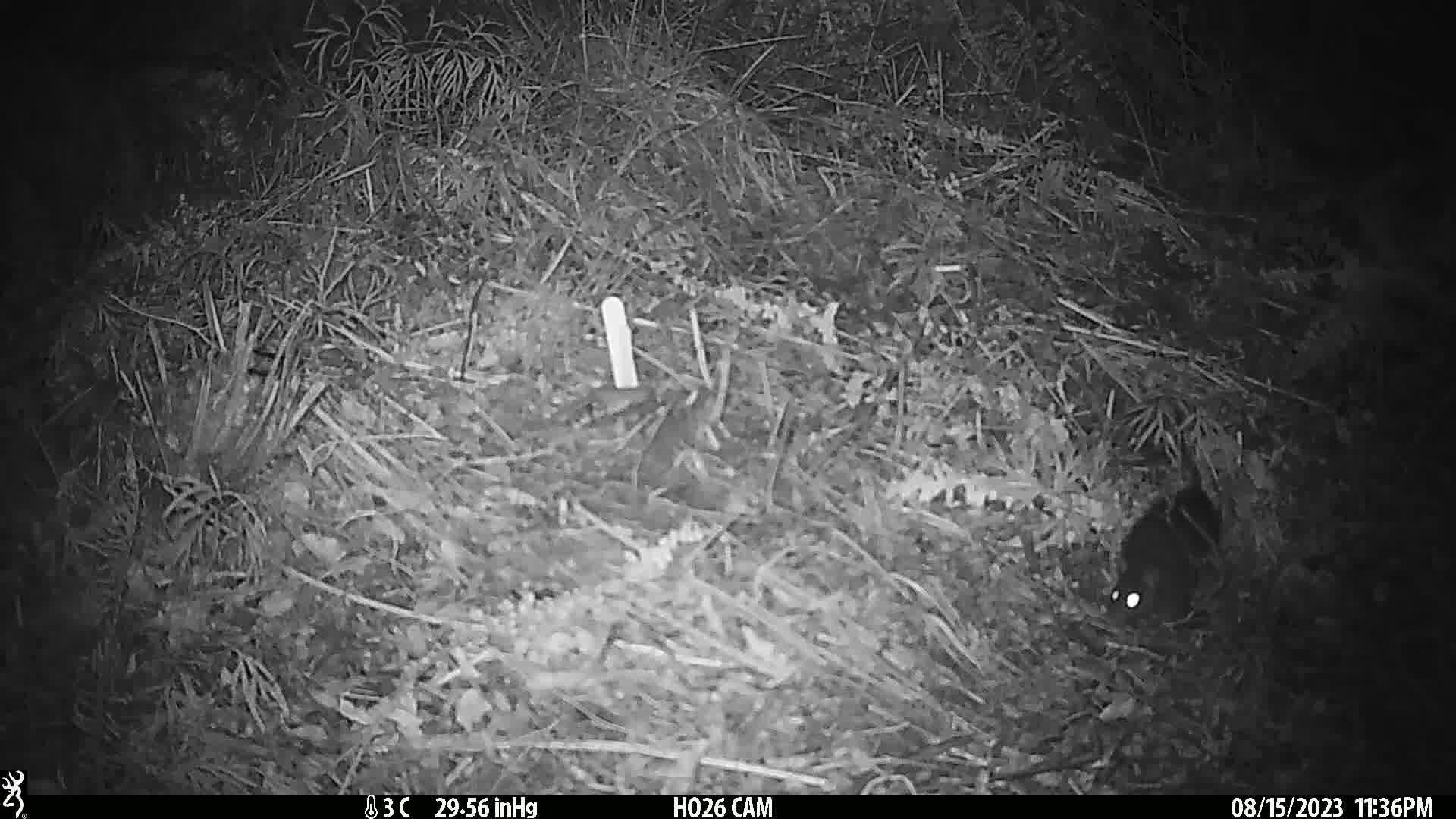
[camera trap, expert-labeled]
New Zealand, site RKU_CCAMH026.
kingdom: Animalia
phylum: Chordata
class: Mammalia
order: Rodentia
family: Muridae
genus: Rattus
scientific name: Rattus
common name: rat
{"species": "rat (Rattus)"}